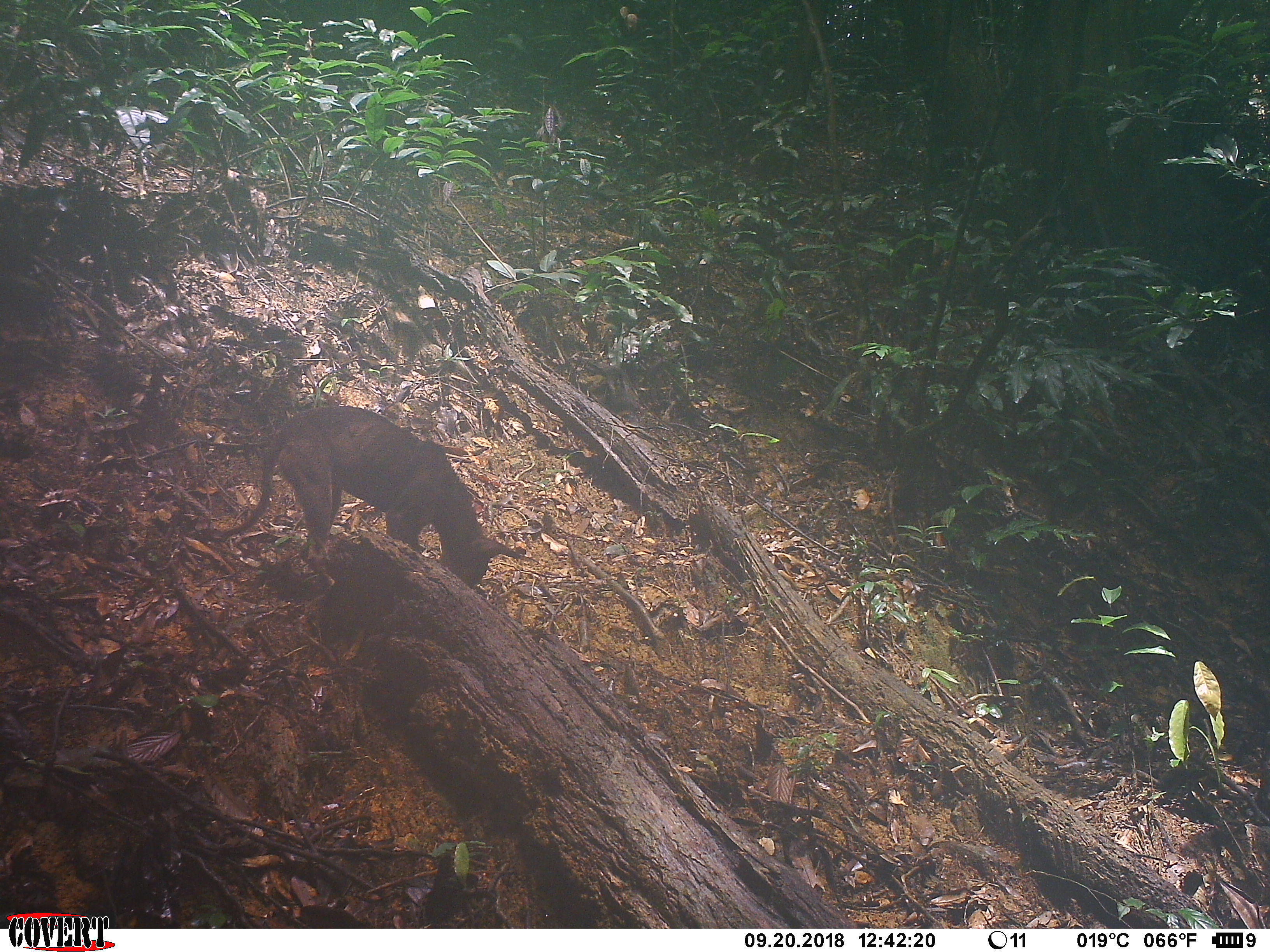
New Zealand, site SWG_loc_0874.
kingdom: Animalia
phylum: Chordata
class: Mammalia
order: Carnivora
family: Canidae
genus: Canis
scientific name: Canis familiaris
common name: domestic dog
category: dog